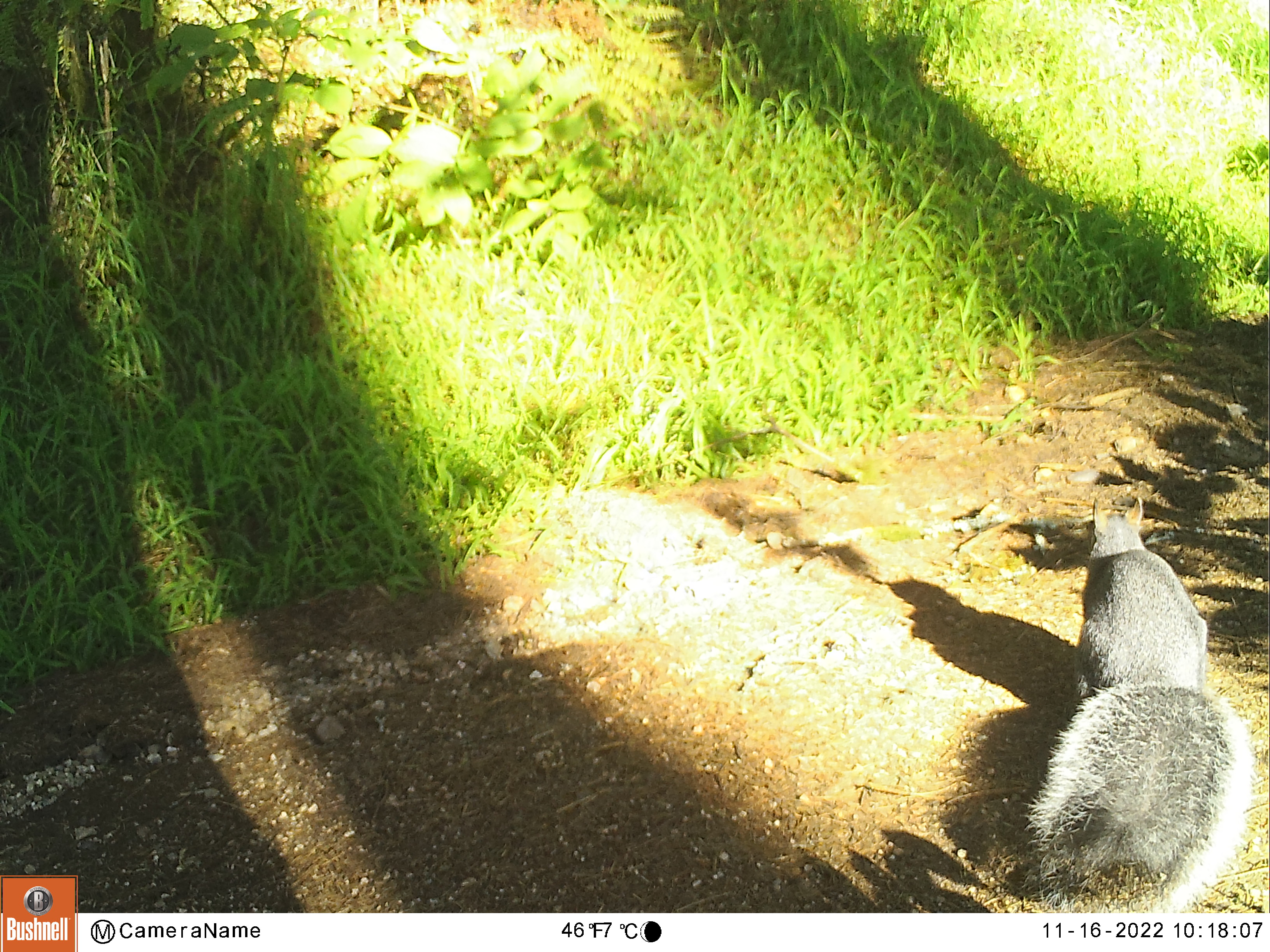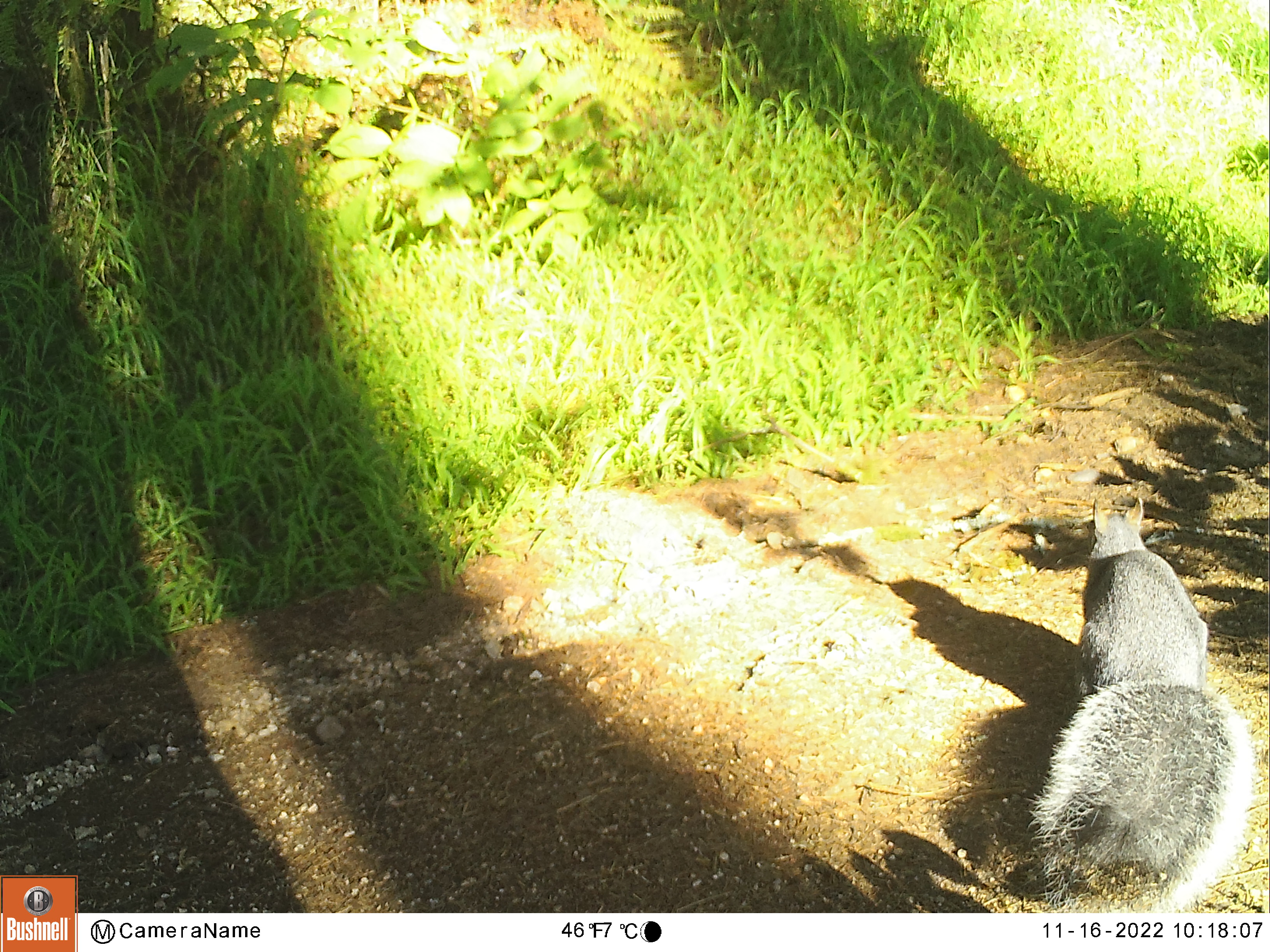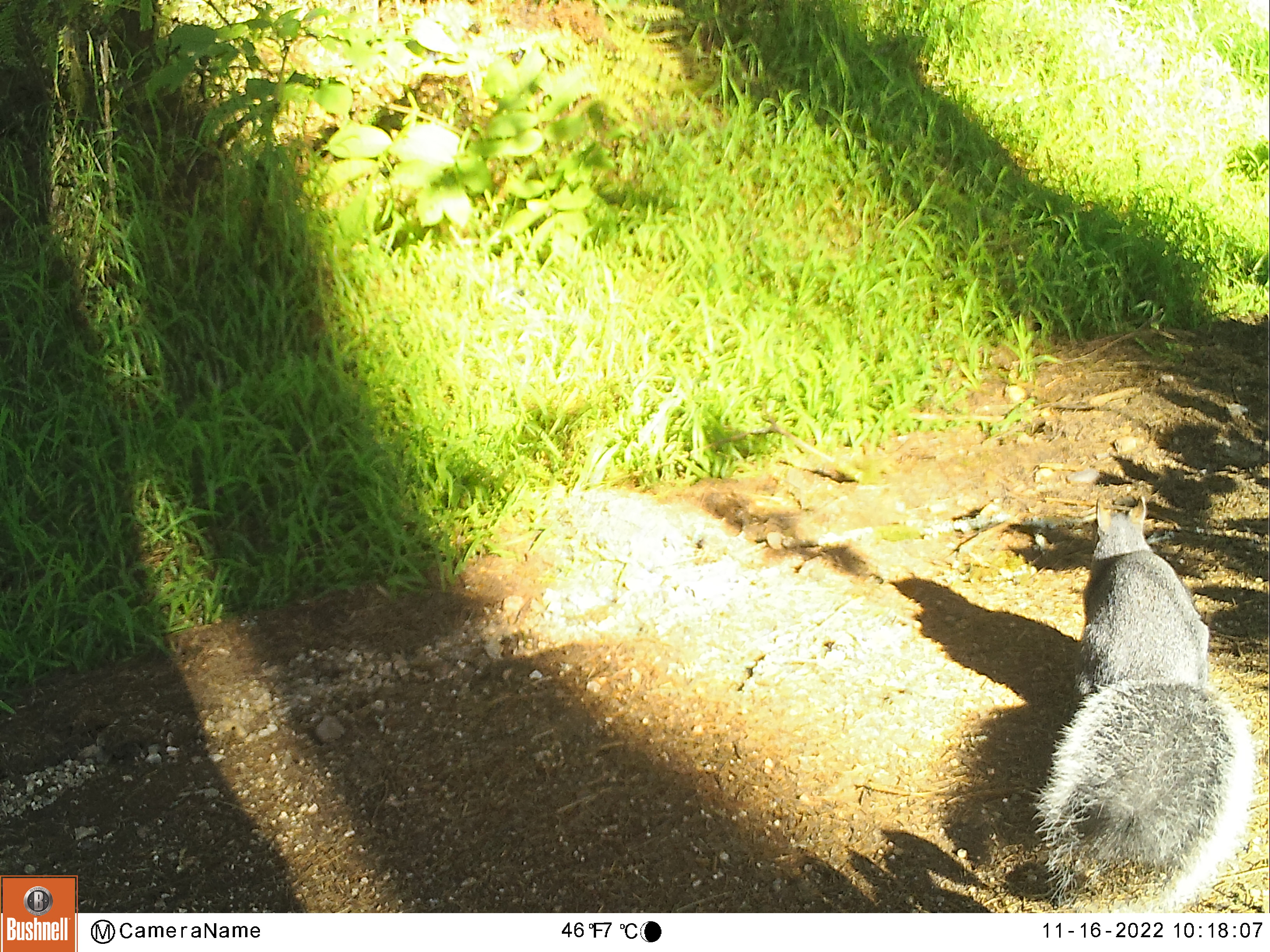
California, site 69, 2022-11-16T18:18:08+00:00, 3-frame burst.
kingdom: Animalia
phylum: Chordata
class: Mammalia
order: Rodentia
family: Sciuridae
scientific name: Sciuridae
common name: squirrel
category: unknown squirrel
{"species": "unknown squirrel (squirrel) (Sciuridae)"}